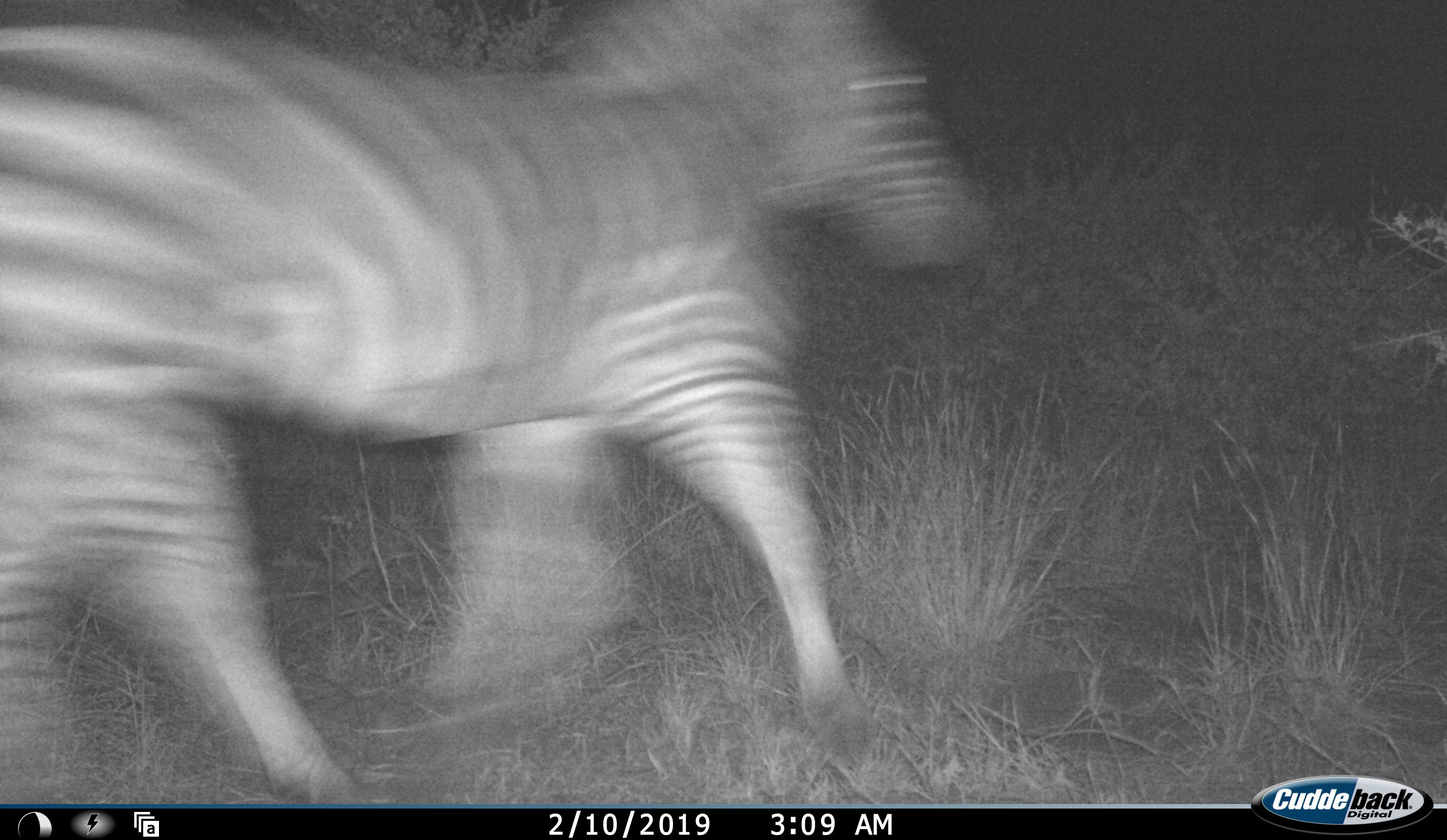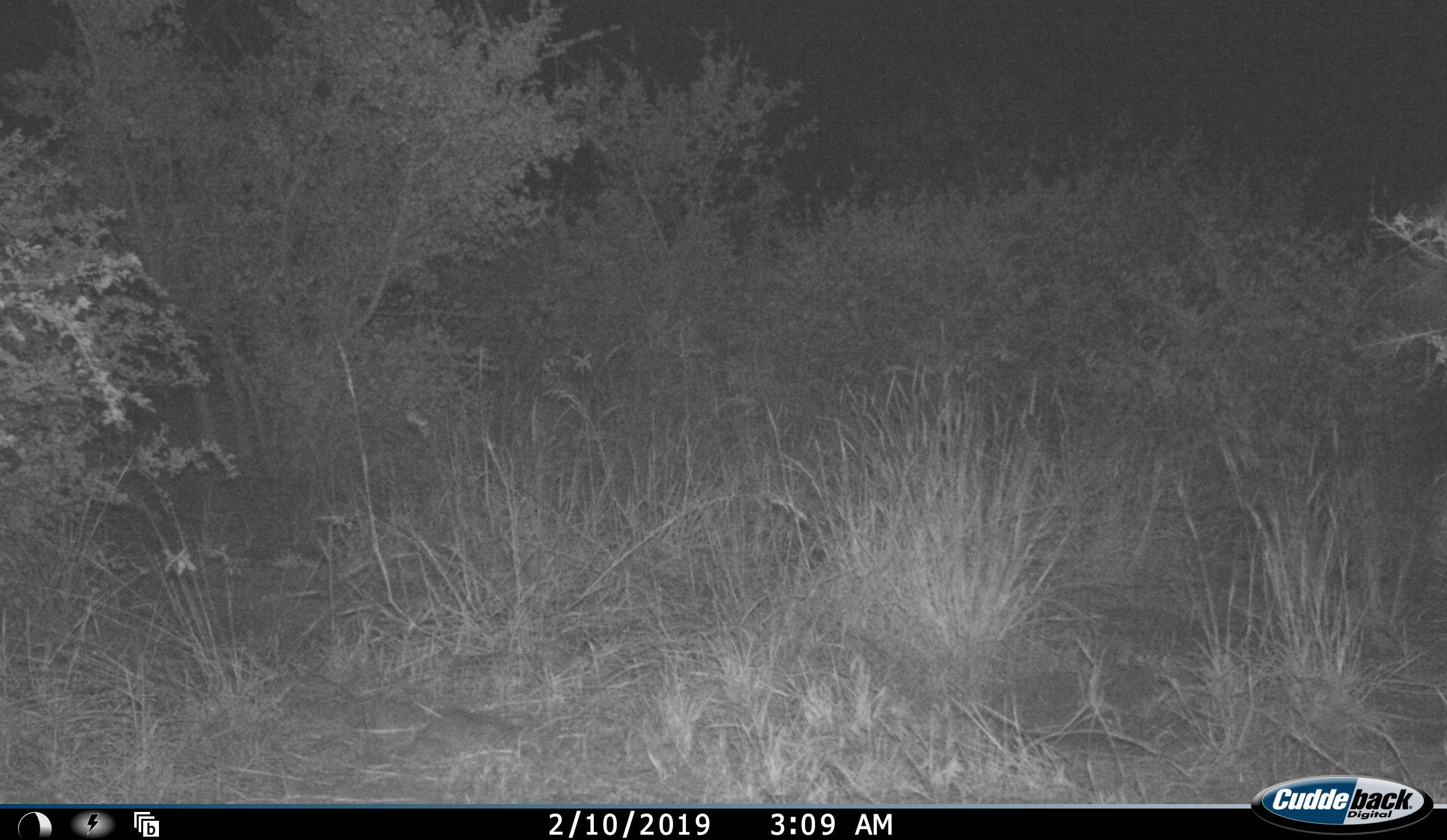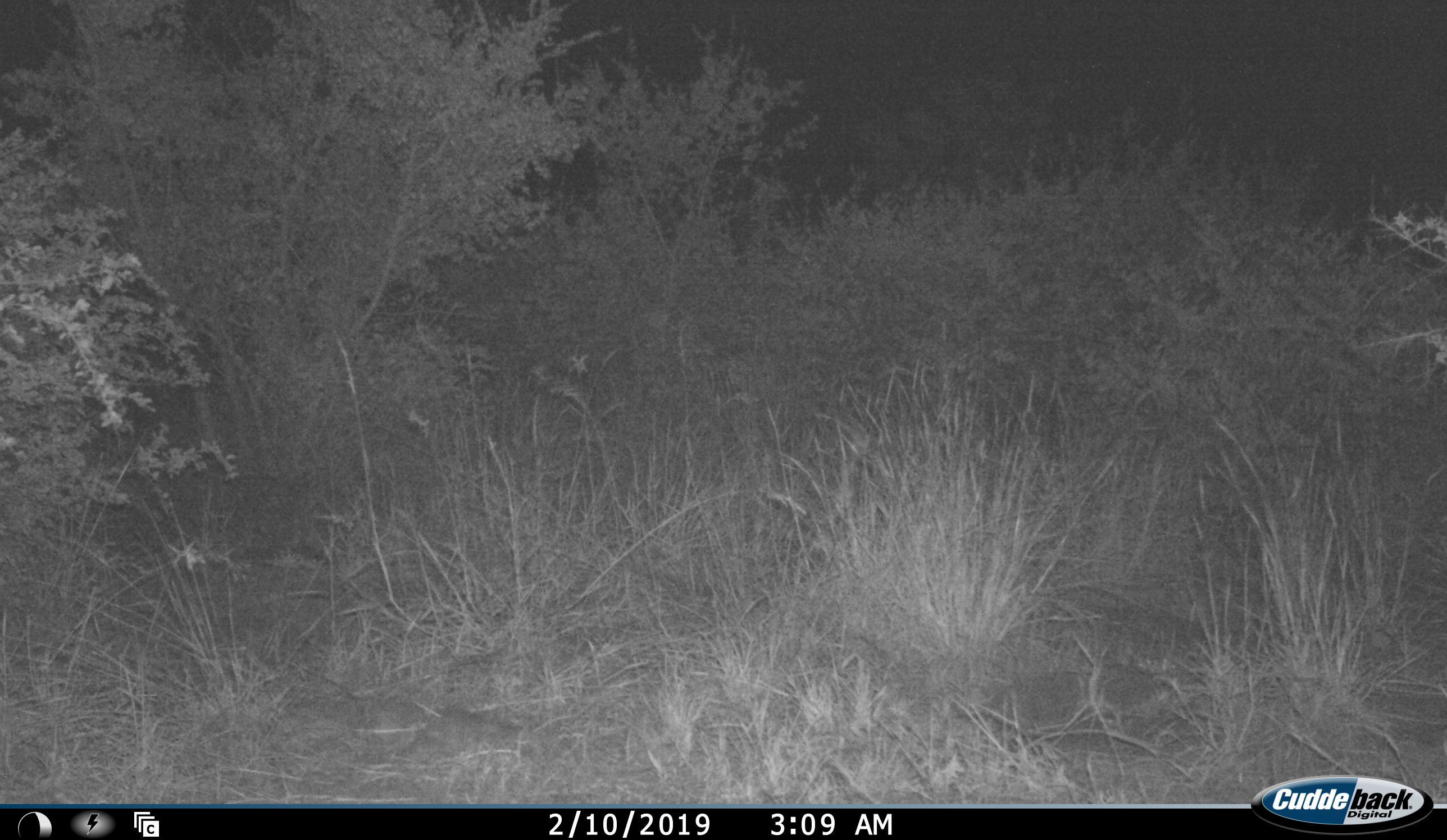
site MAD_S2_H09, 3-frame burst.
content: unidentified animal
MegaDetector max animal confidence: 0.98